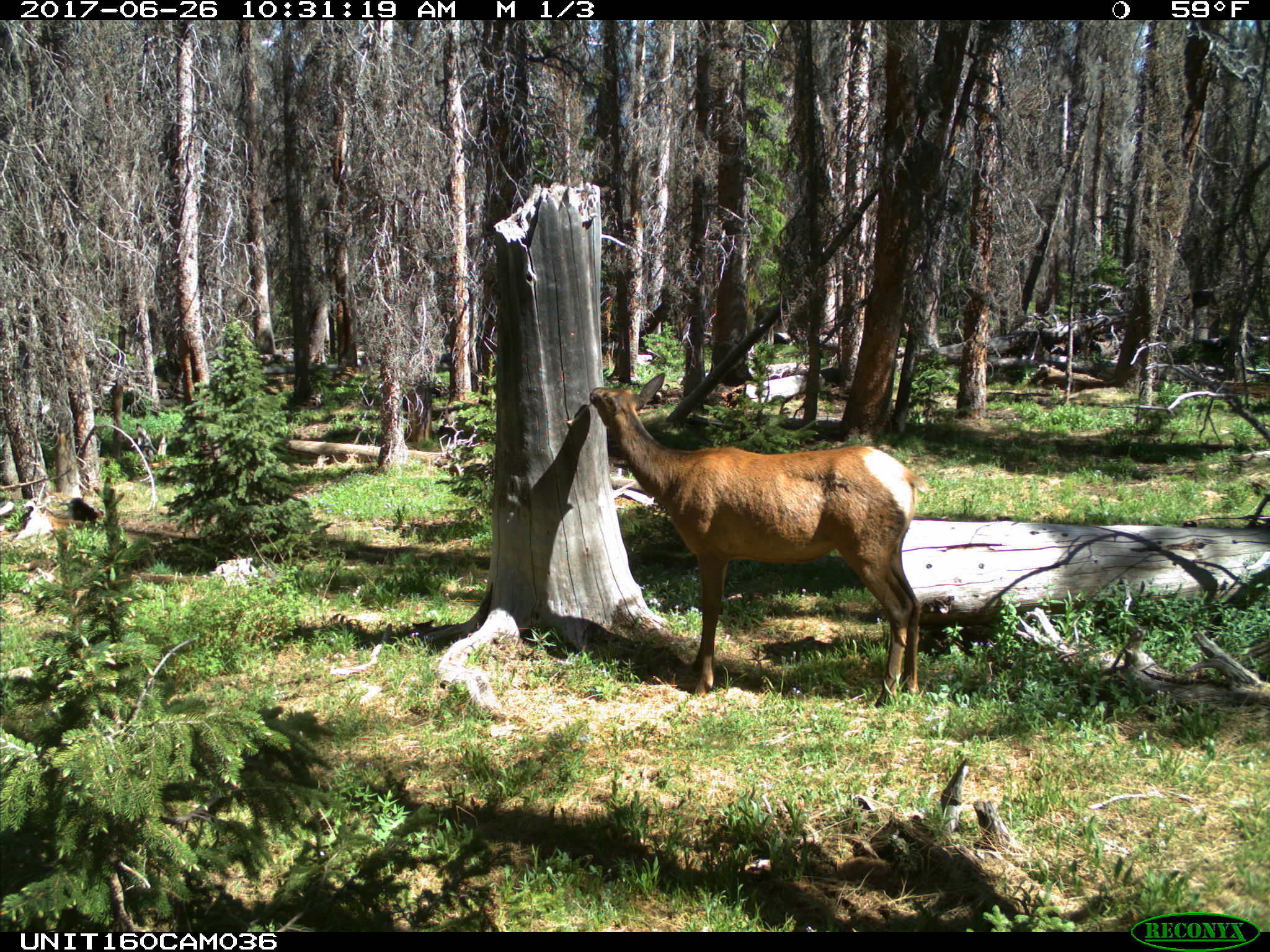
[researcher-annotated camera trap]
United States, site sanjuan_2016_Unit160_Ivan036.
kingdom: Animalia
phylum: Chordata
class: Mammalia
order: Artiodactyla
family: Cervidae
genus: Cervus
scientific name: Cervus elaphus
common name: red deer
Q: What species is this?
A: Cervus elaphus (red deer).